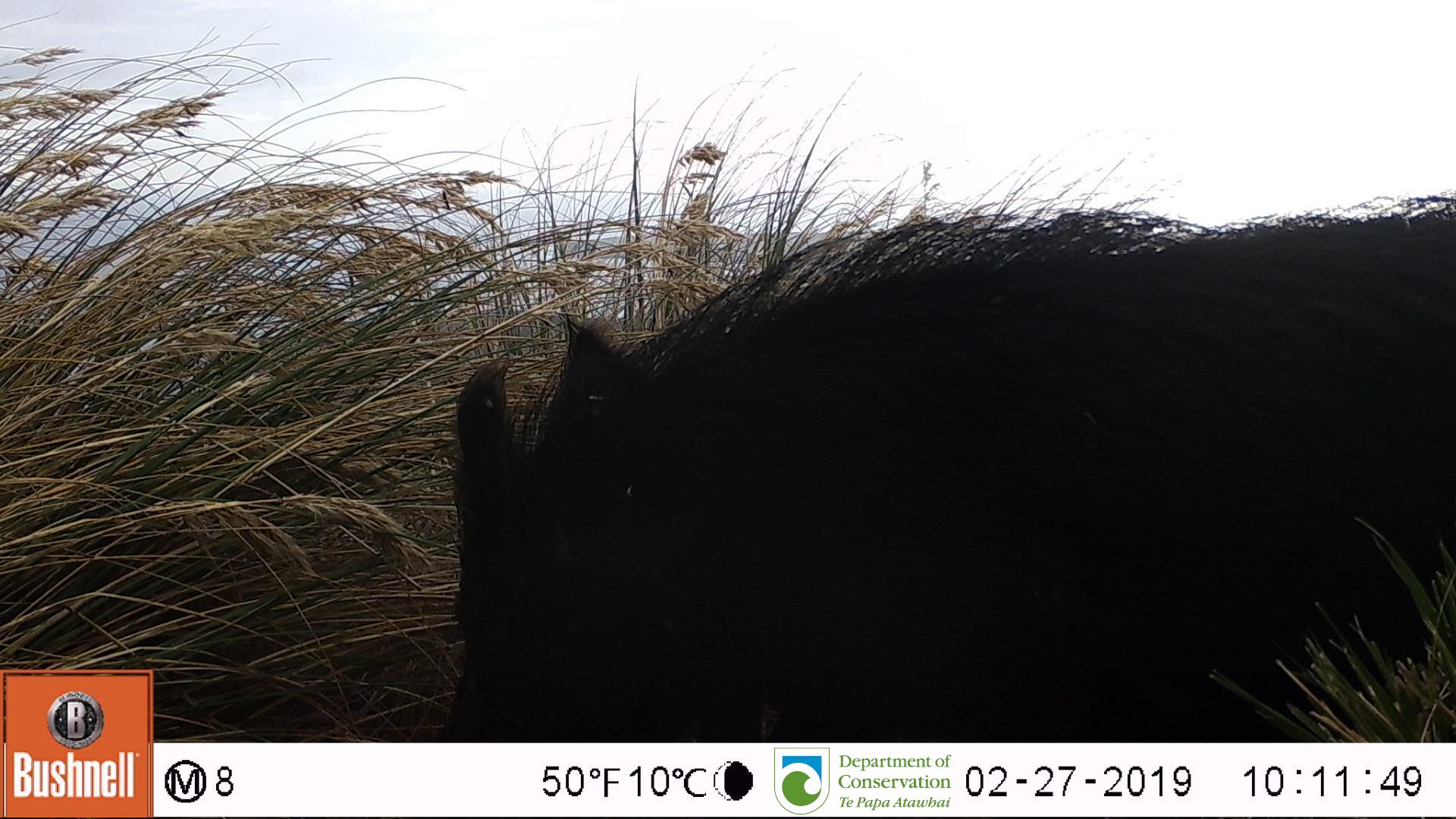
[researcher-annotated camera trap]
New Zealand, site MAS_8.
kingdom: Animalia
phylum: Chordata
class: Mammalia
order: Artiodactyla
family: Suidae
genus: Sus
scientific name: Sus scrofa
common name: pig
Pig (Sus scrofa).